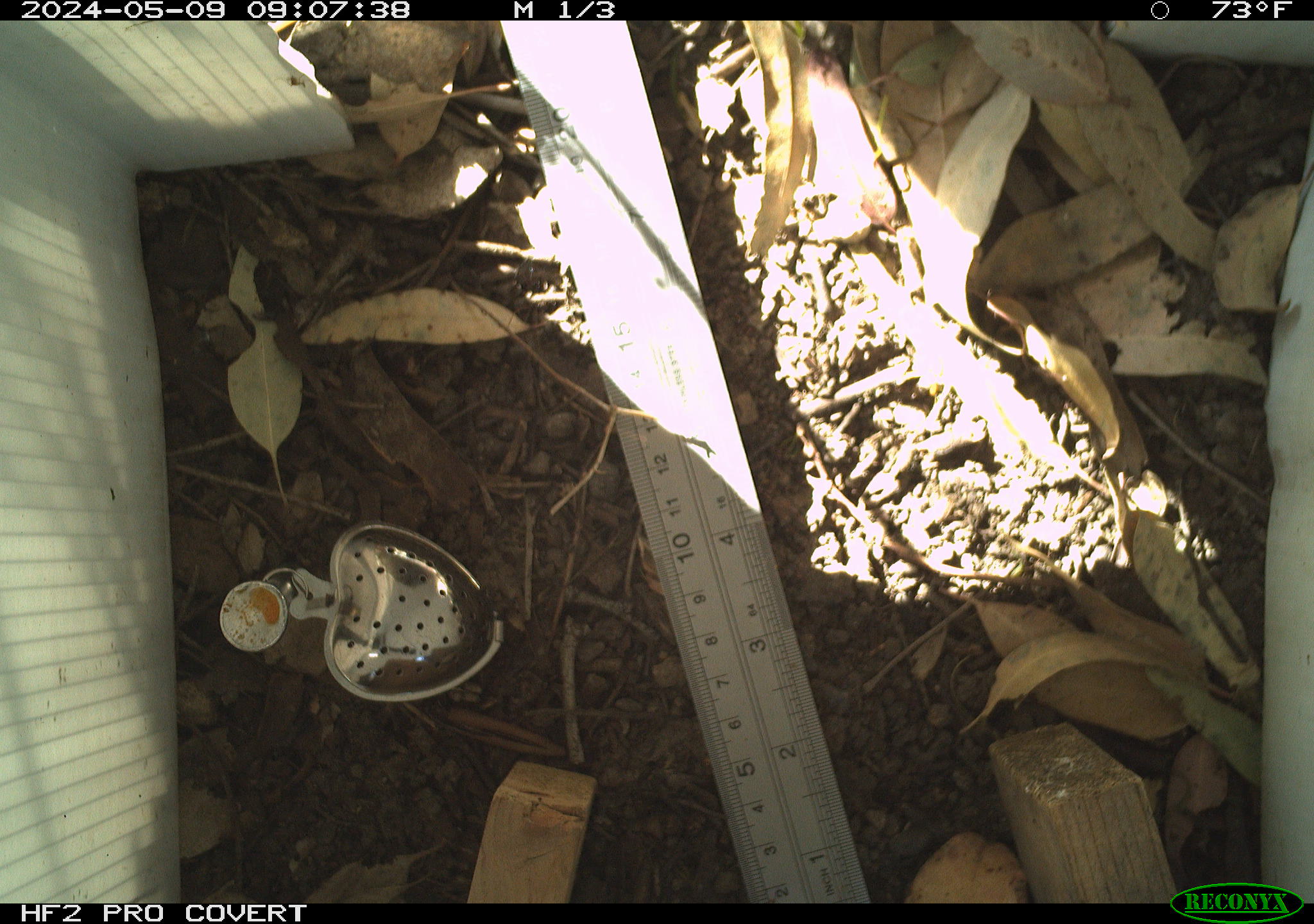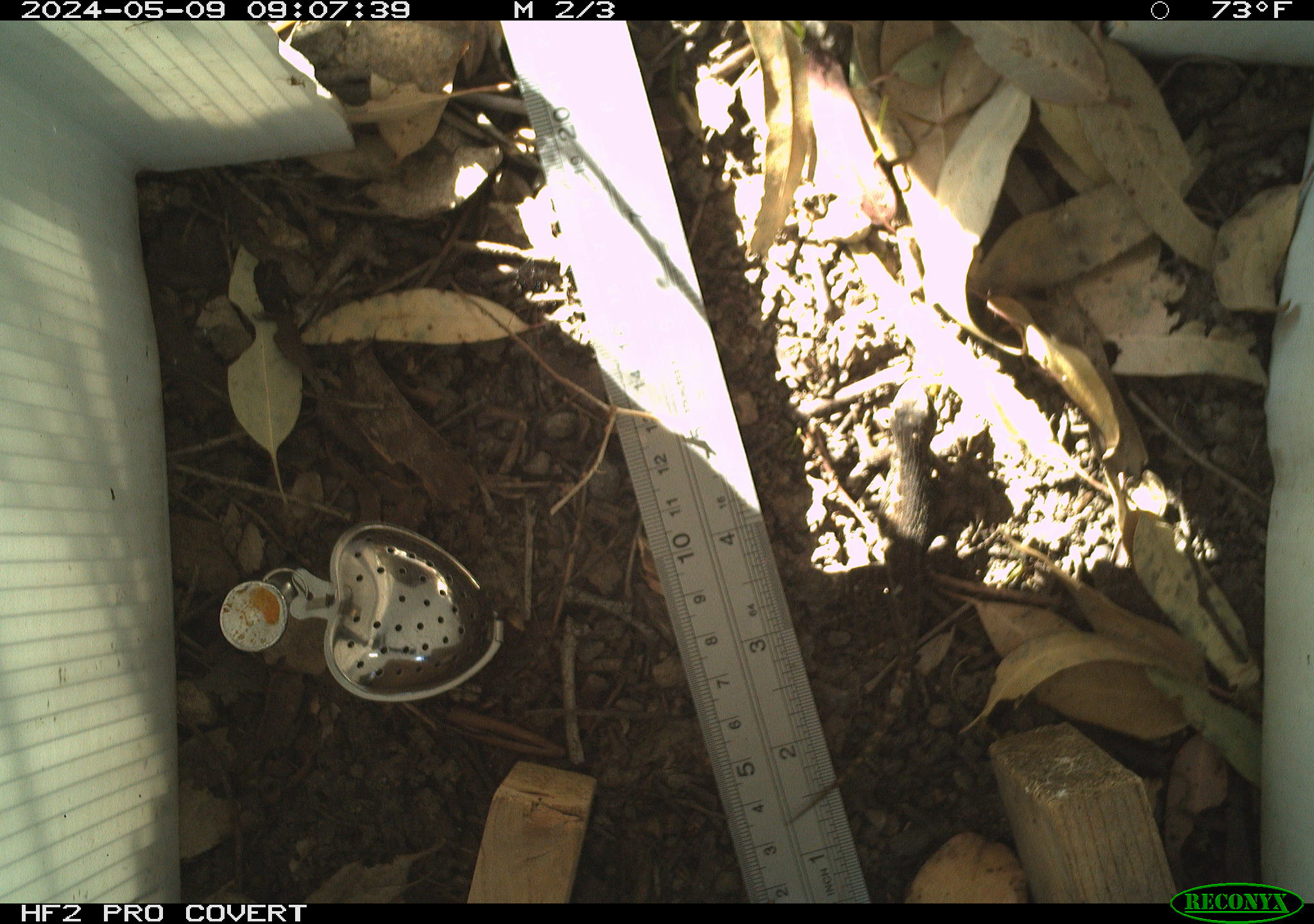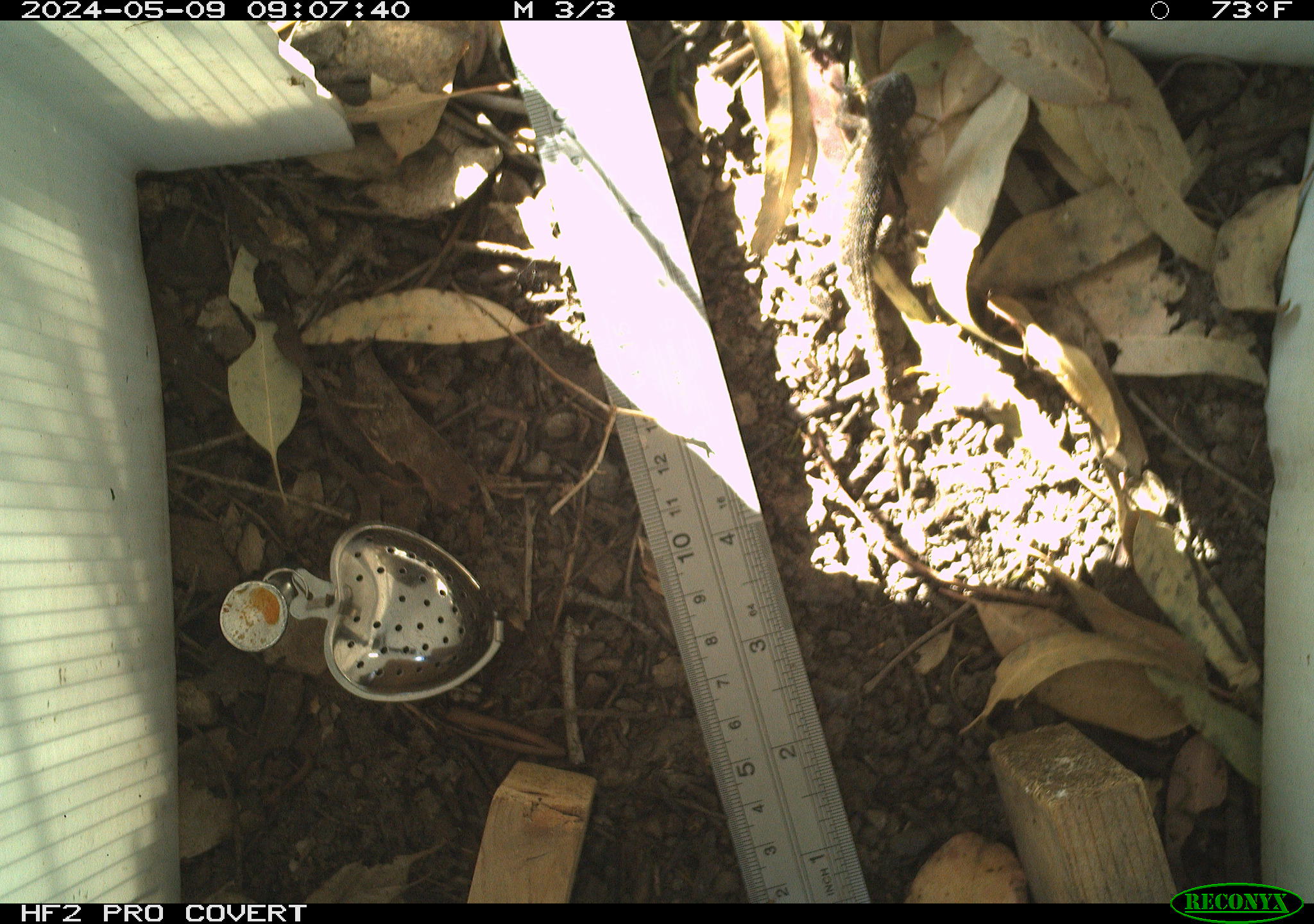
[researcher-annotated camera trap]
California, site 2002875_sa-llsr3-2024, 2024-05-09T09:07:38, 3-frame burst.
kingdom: Animalia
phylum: Chordata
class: Reptilia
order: Squamata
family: Phrynosomatidae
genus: Sceloporus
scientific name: Sceloporus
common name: spiny lizards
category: sceloporus species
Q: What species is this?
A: Sceloporus species (spiny lizards) (Sceloporus).